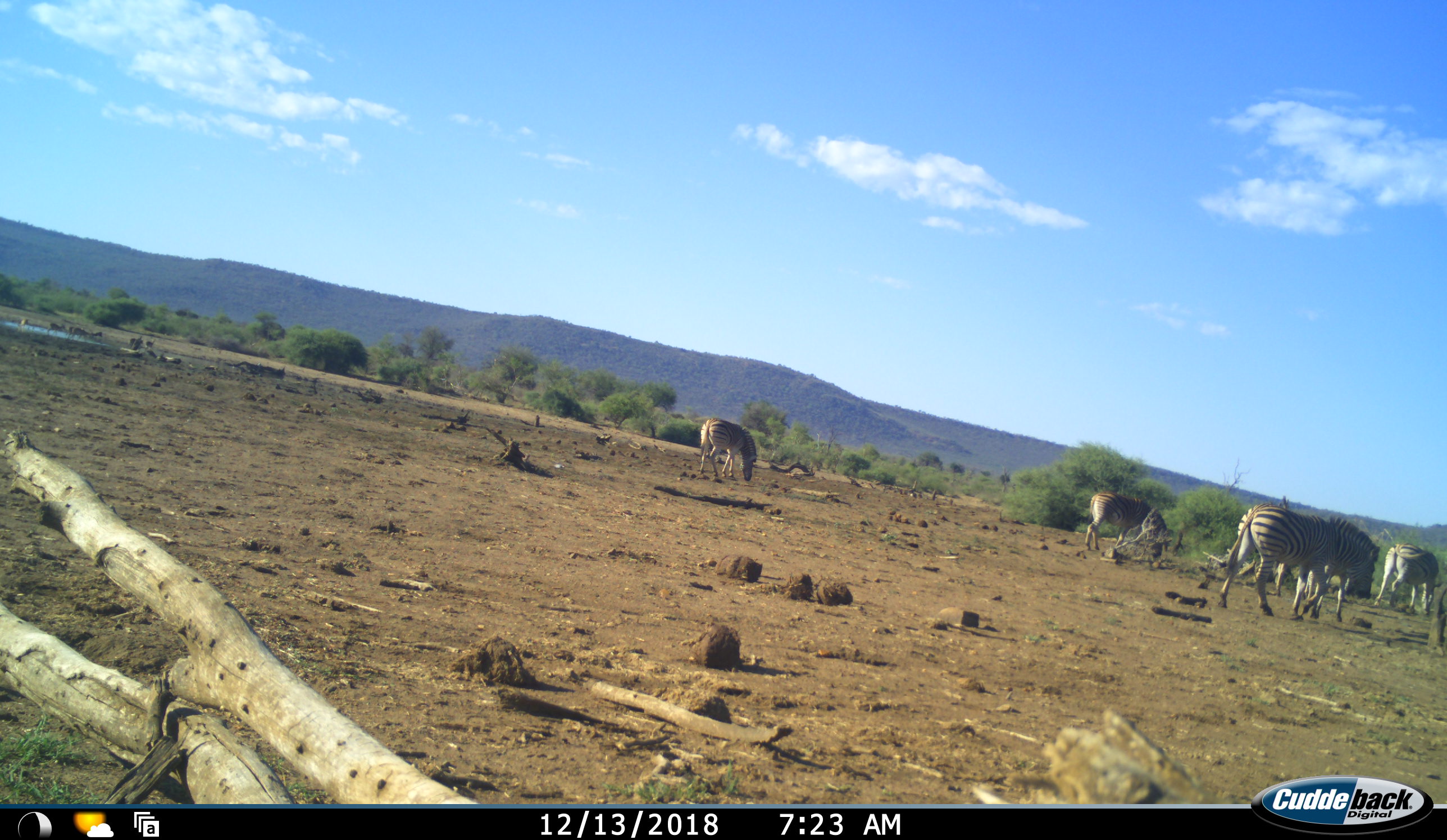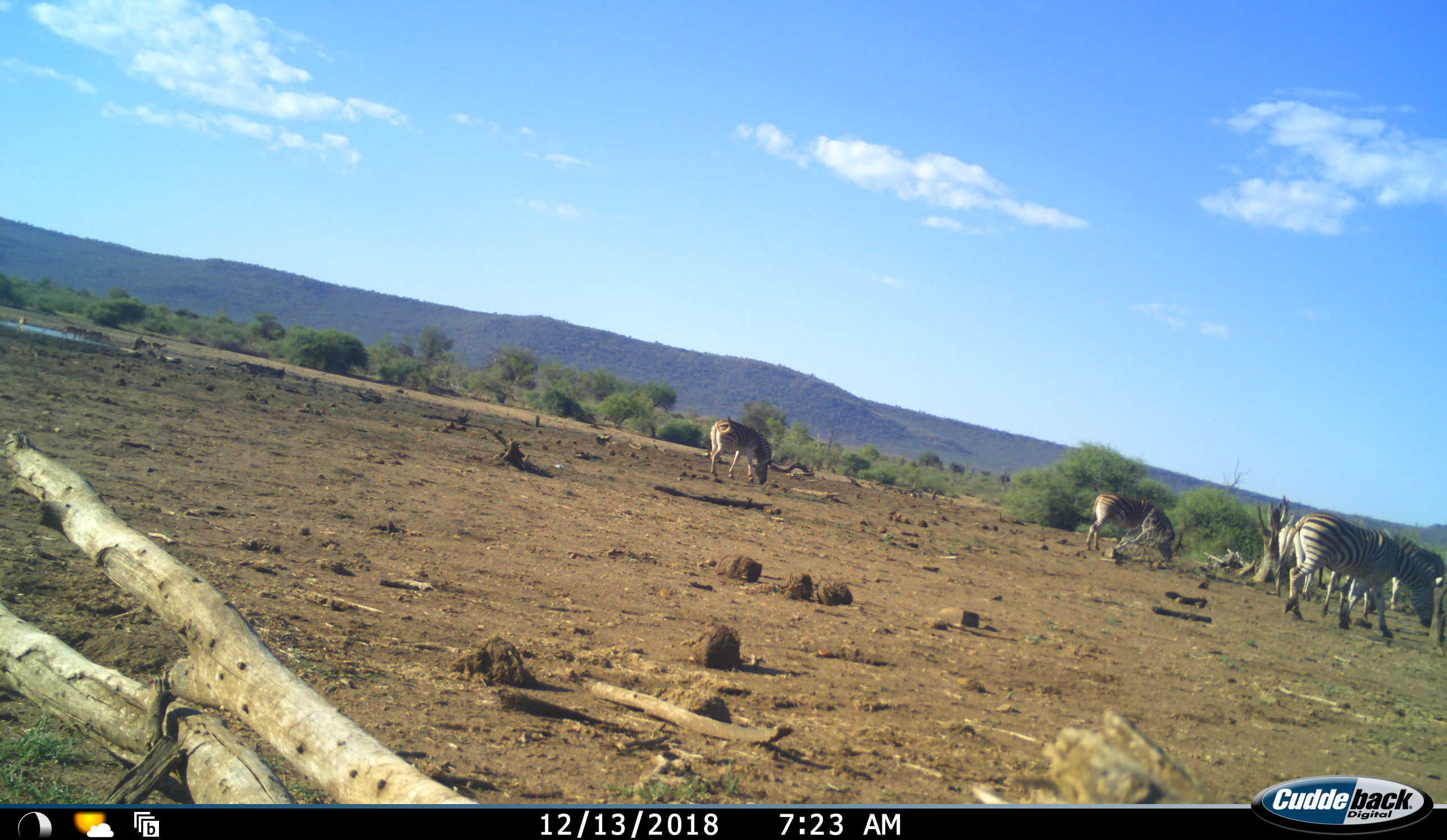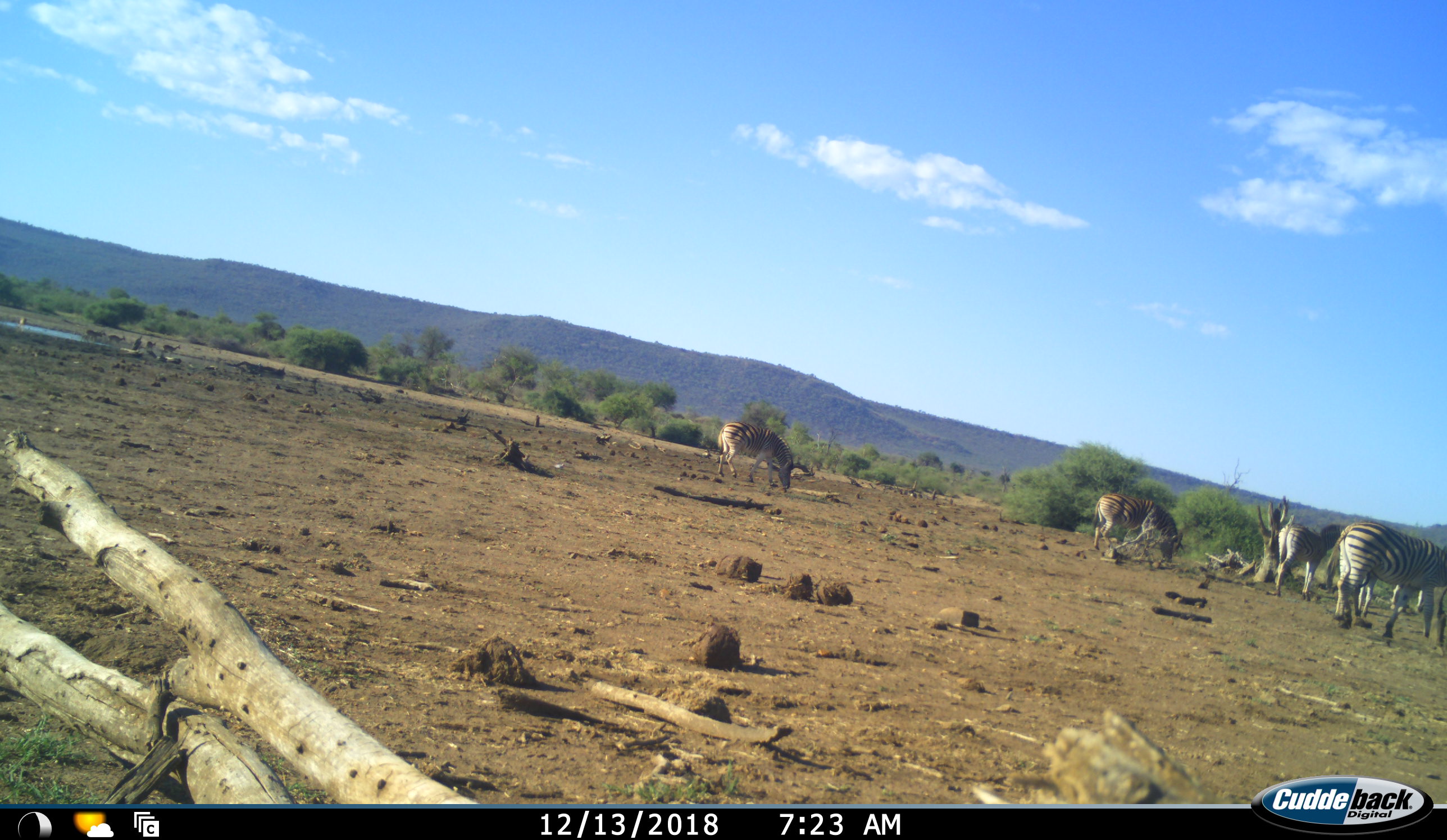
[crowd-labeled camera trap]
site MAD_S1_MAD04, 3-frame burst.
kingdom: Animalia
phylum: Chordata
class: Mammalia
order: Artiodactyla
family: Bovidae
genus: Aepyceros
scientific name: Aepyceros melampus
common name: impala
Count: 6.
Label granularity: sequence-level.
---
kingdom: Animalia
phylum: Chordata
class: Mammalia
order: Perissodactyla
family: Equidae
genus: Equus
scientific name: Equus quagga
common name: plains zebra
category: zebraplains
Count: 6.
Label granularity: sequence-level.